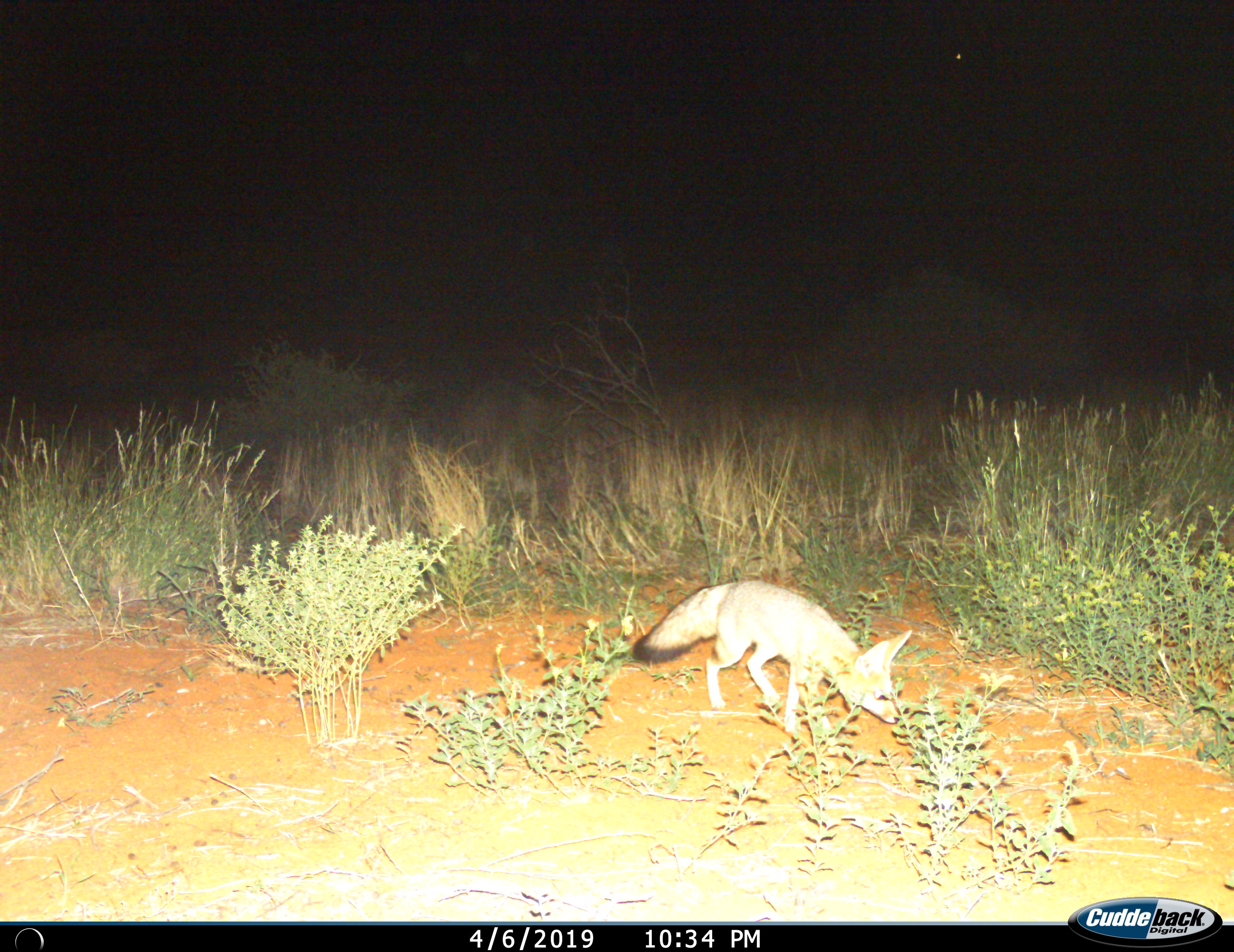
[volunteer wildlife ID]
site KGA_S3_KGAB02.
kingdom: Animalia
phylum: Chordata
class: Mammalia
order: Carnivora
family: Canidae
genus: Vulpes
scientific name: Vulpes chama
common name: cape fox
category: foxcape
Foxcape (cape fox) (Vulpes chama), count 1. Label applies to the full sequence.